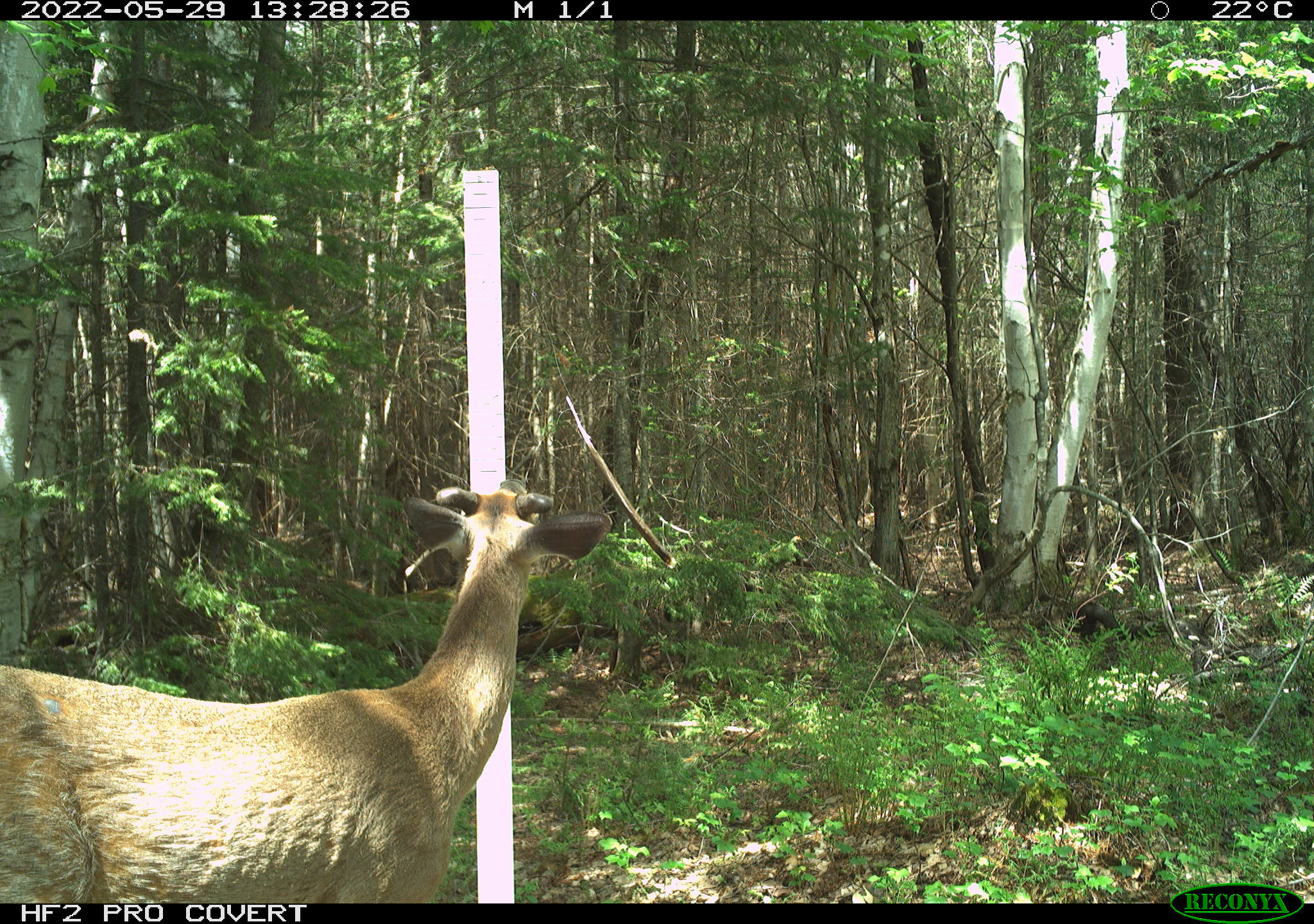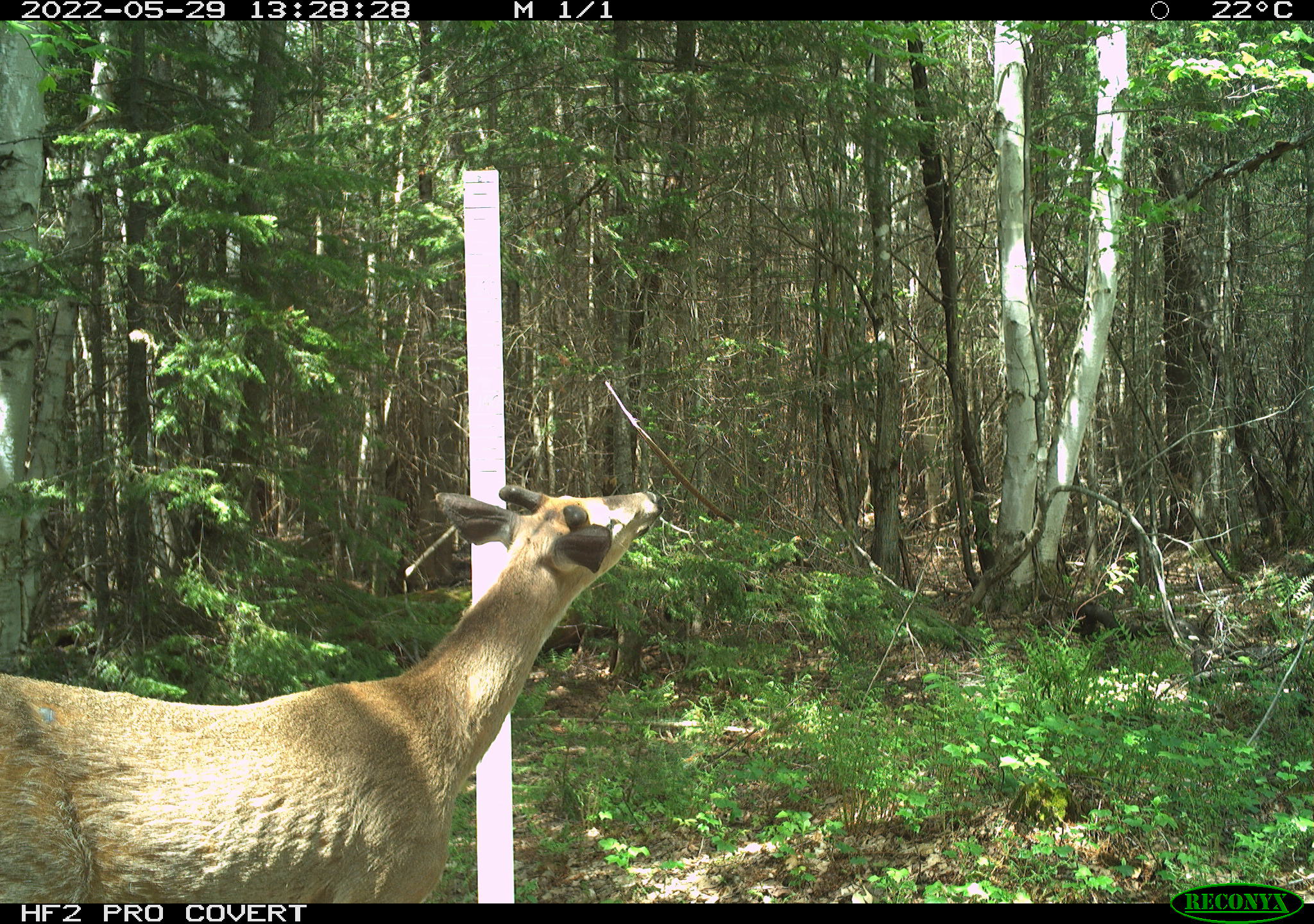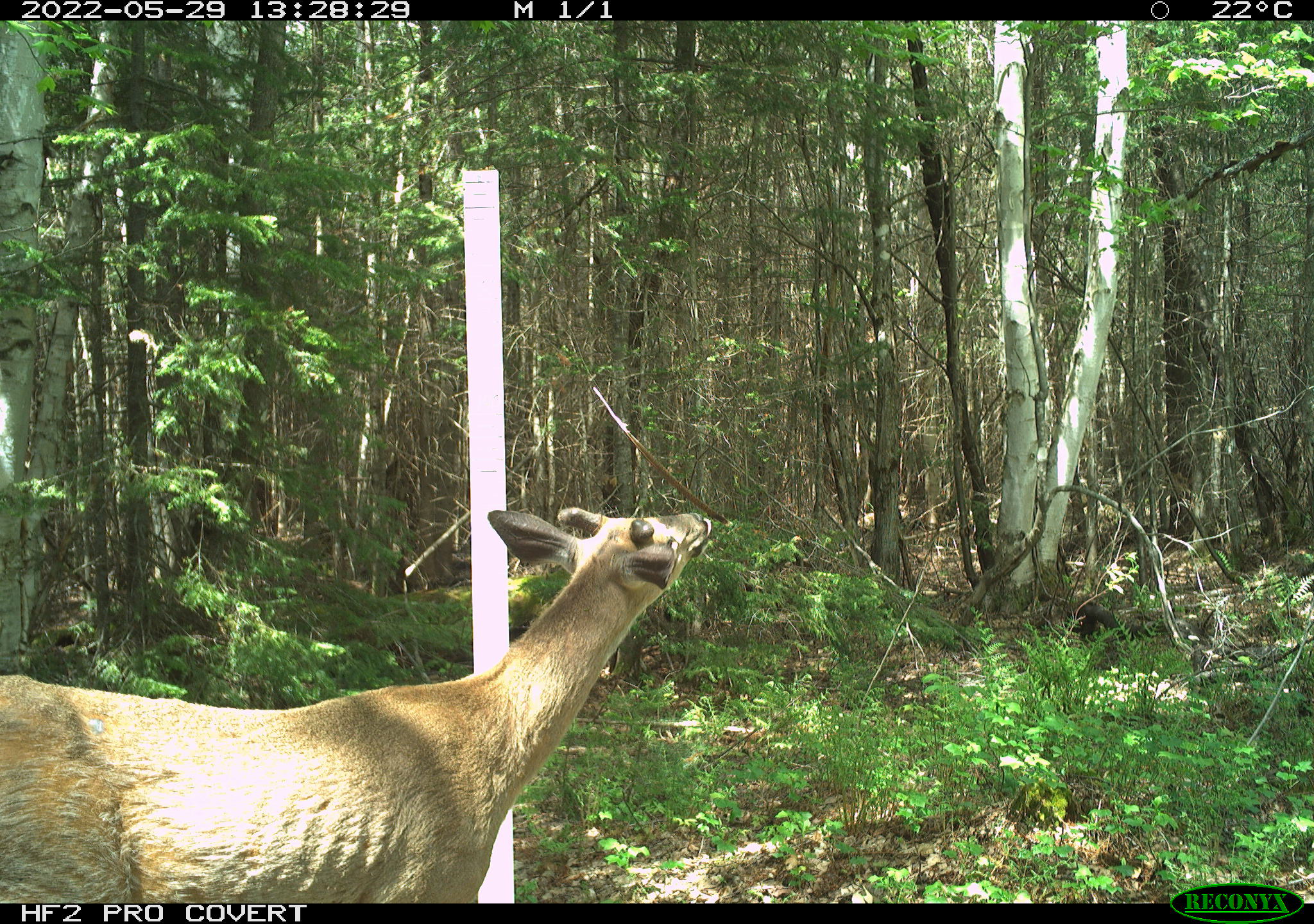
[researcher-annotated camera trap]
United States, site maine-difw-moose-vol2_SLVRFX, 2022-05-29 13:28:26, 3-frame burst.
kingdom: Animalia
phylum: Chordata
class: Mammalia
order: Artiodactyla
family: Cervidae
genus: Odocoileus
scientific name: Odocoileus virginianus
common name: white-tailed deer